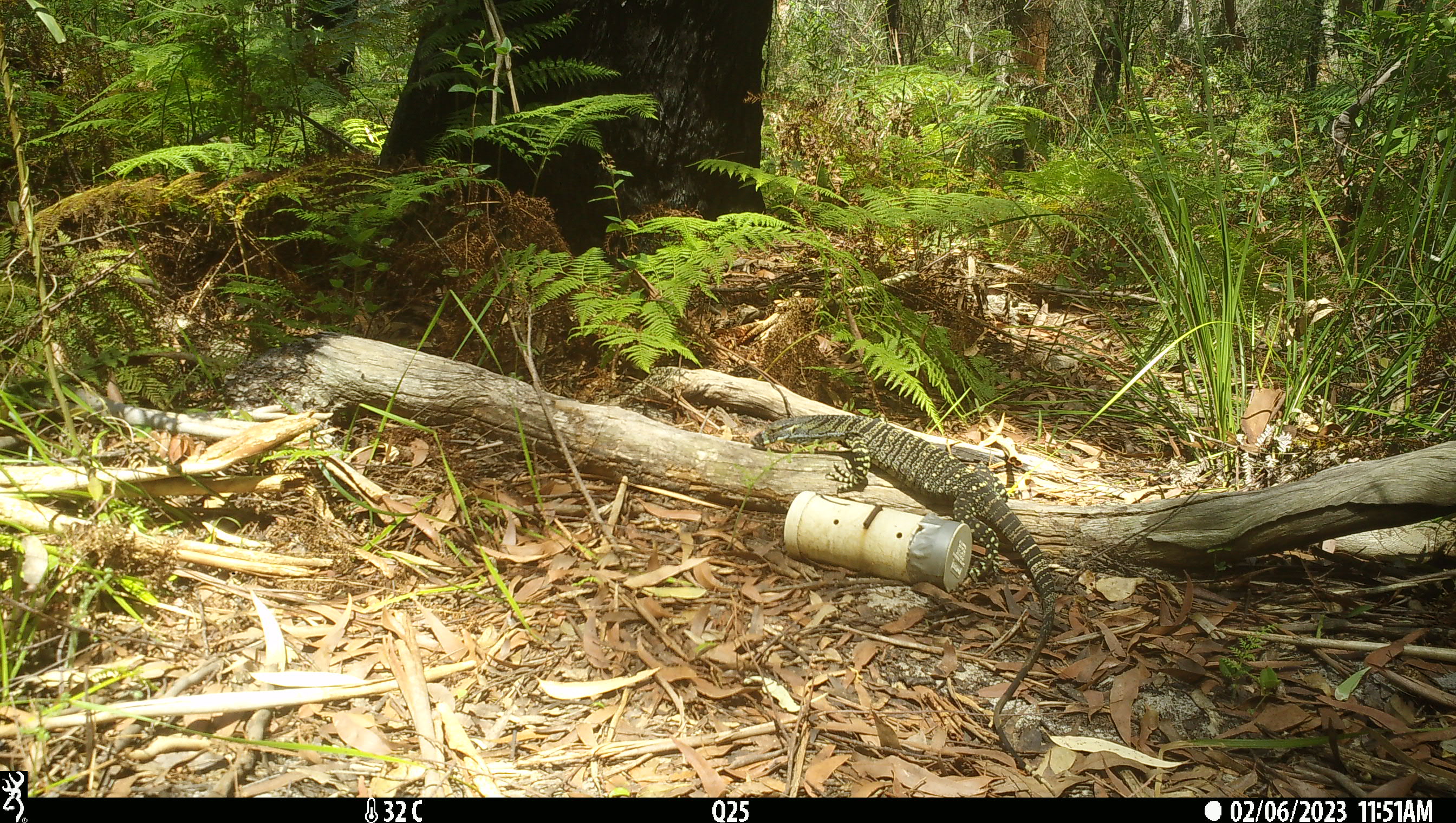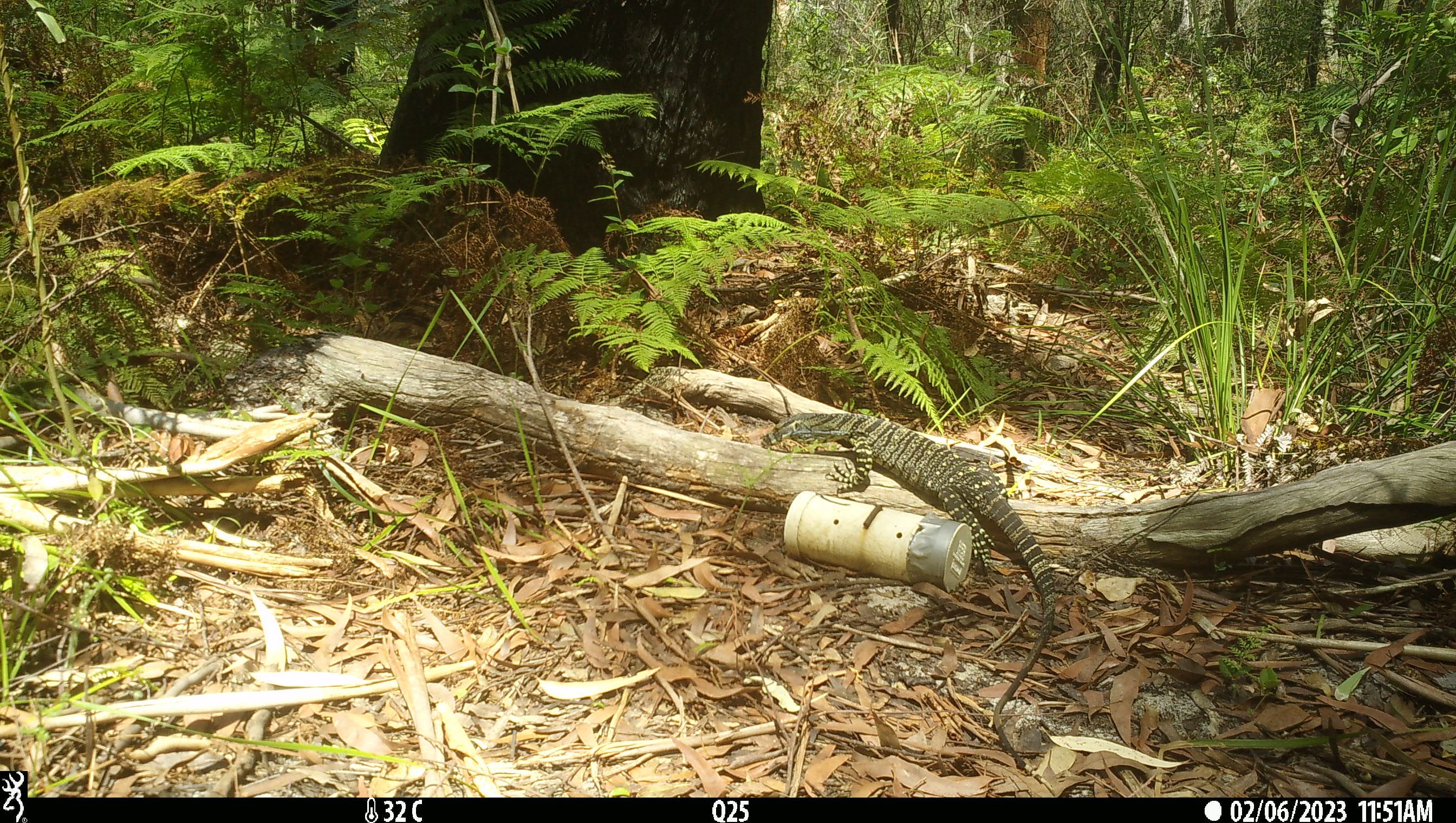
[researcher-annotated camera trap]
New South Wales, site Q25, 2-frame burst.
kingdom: Animalia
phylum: Chordata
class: Reptilia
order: Squamata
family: Varanidae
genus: Varanus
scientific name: Varanus varius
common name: lace monitor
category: goanna